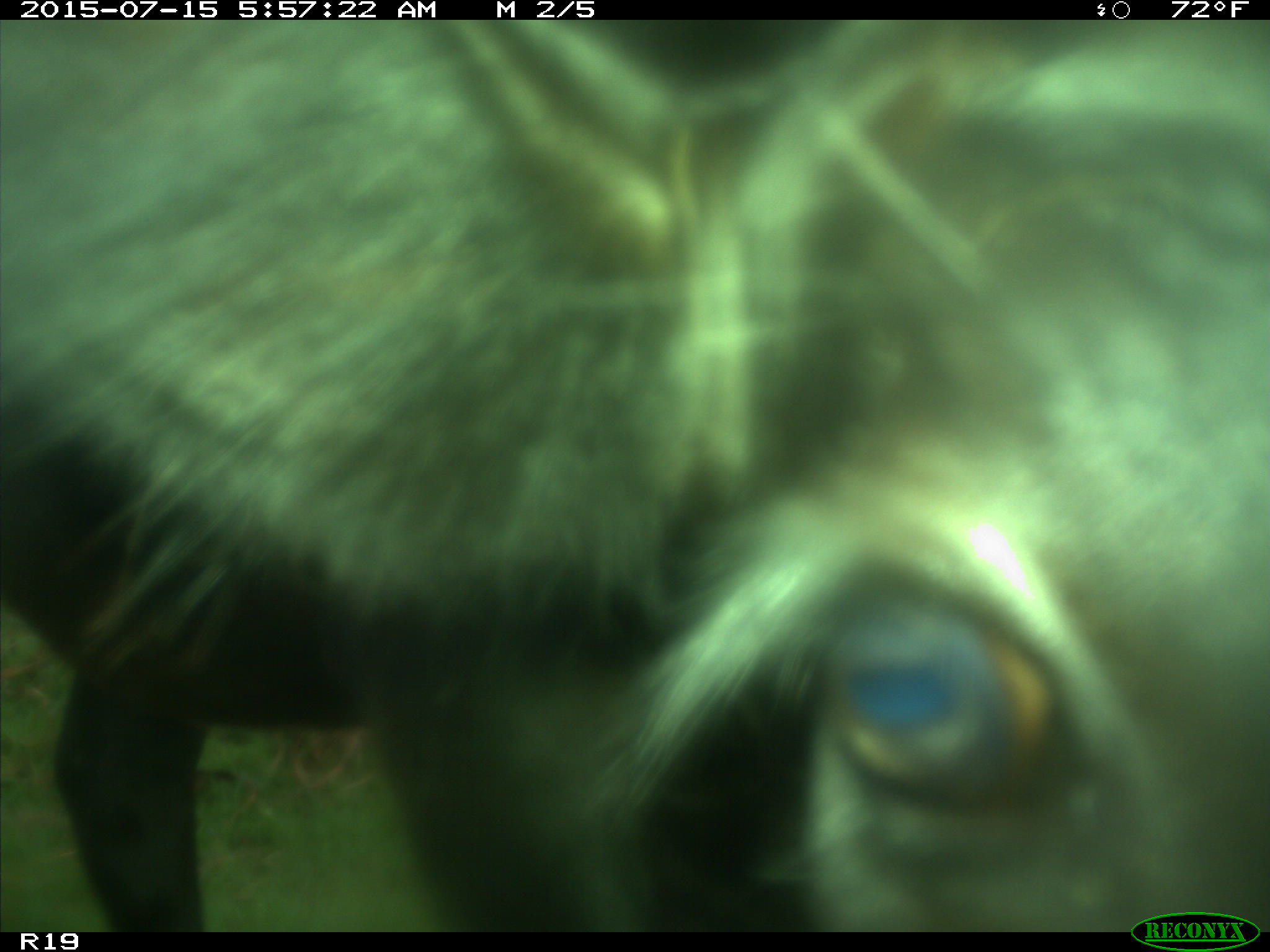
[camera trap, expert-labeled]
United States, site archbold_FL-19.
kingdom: Animalia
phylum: Chordata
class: Mammalia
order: Artiodactyla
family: Bovidae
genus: Bos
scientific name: Bos taurus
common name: domestic cow